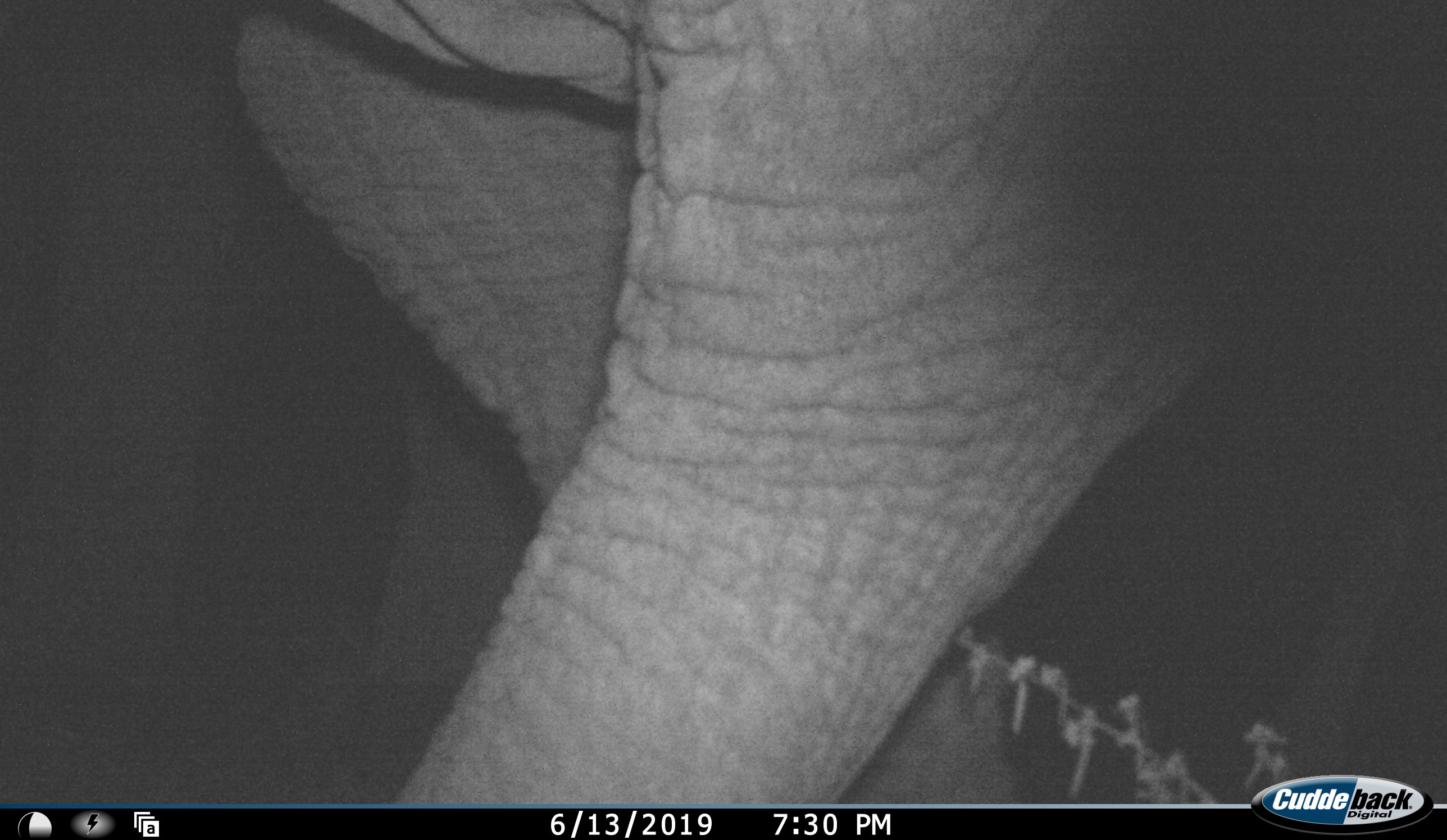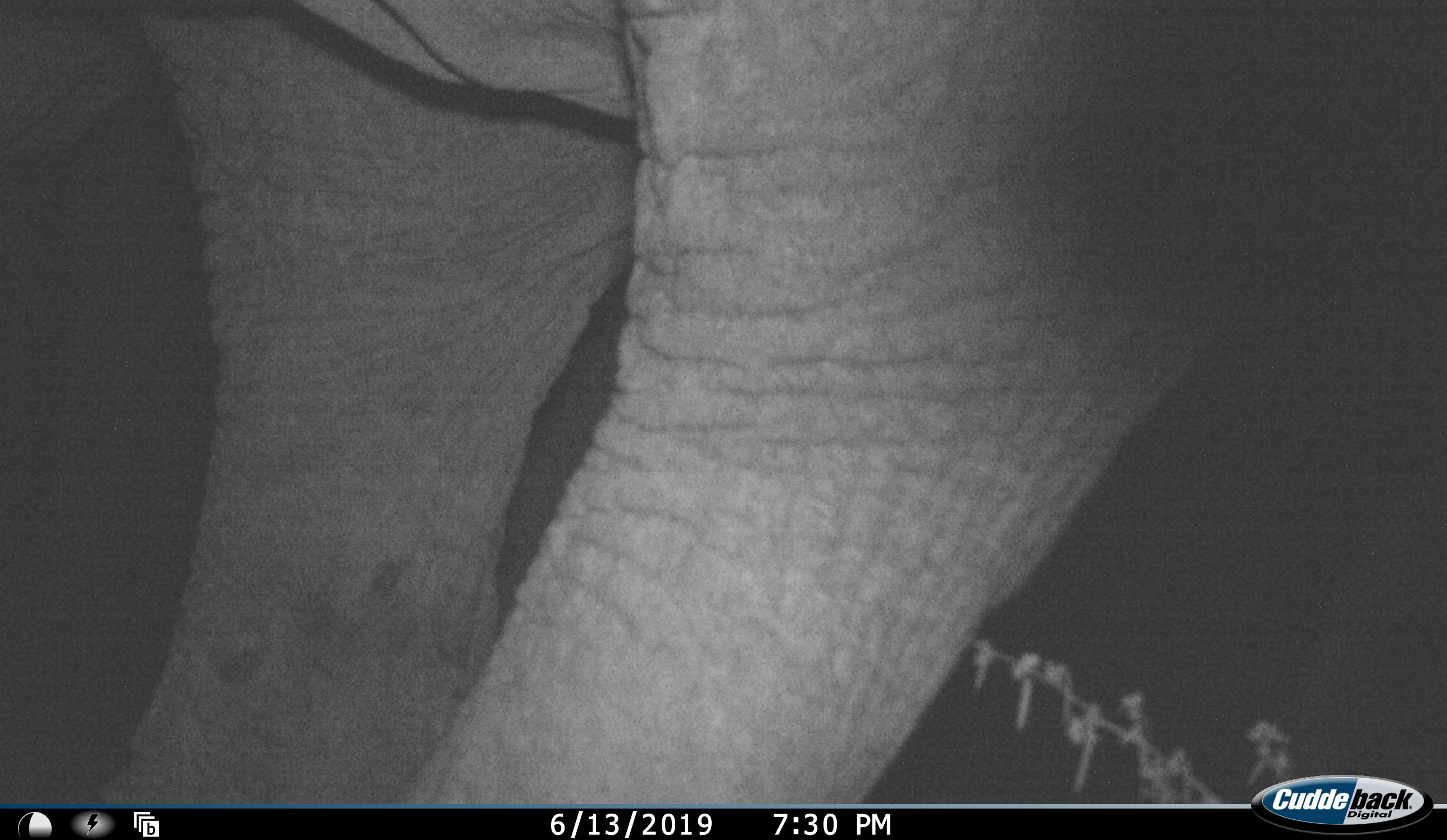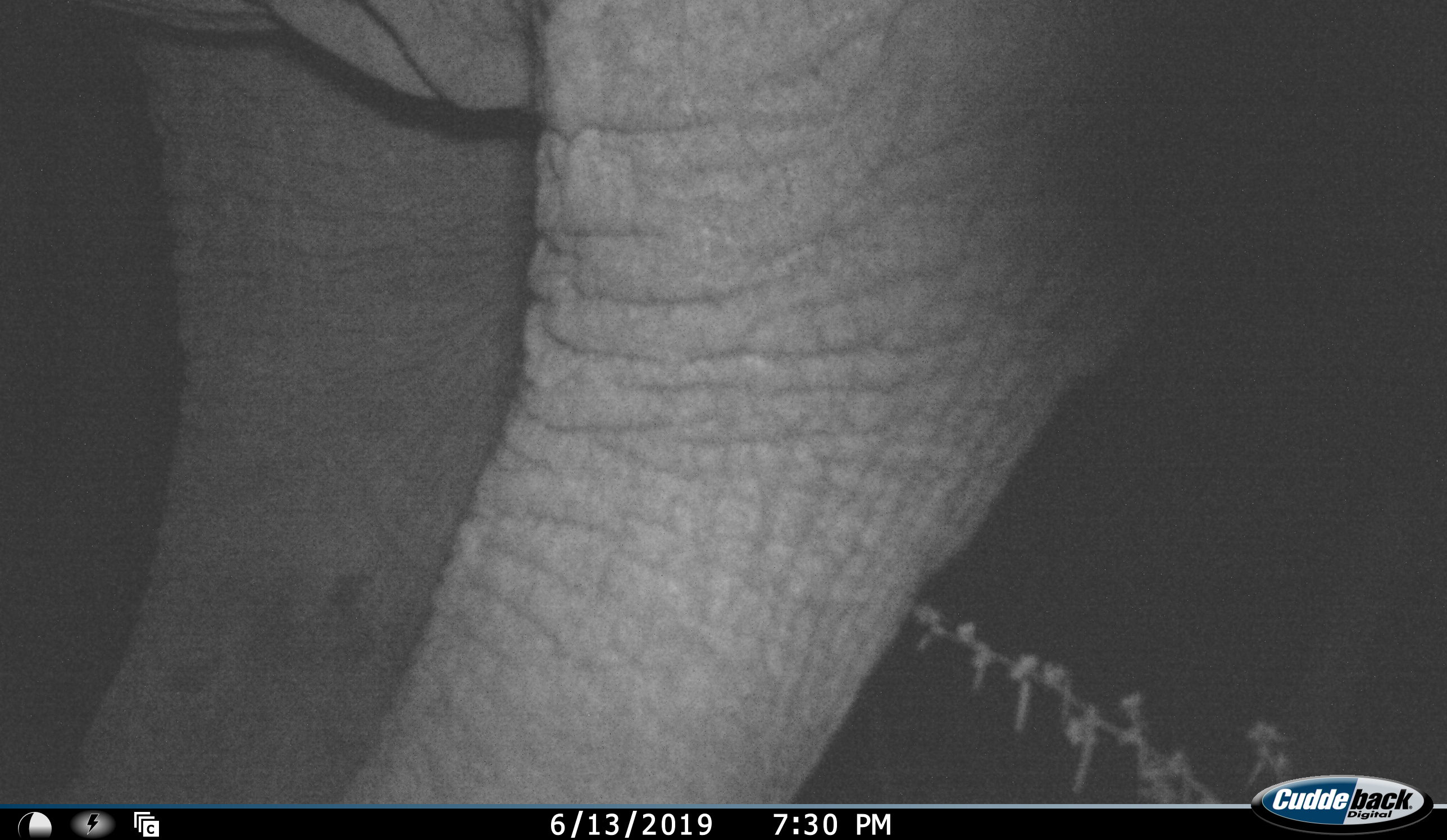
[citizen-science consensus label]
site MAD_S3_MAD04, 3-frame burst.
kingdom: Animalia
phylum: Chordata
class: Mammalia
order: Proboscidea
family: Elephantidae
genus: Loxodonta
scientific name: Loxodonta africana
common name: african bush elephant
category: elephant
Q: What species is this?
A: Elephant (african bush elephant) (Loxodonta africana).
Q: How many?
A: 1.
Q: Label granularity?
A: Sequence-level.